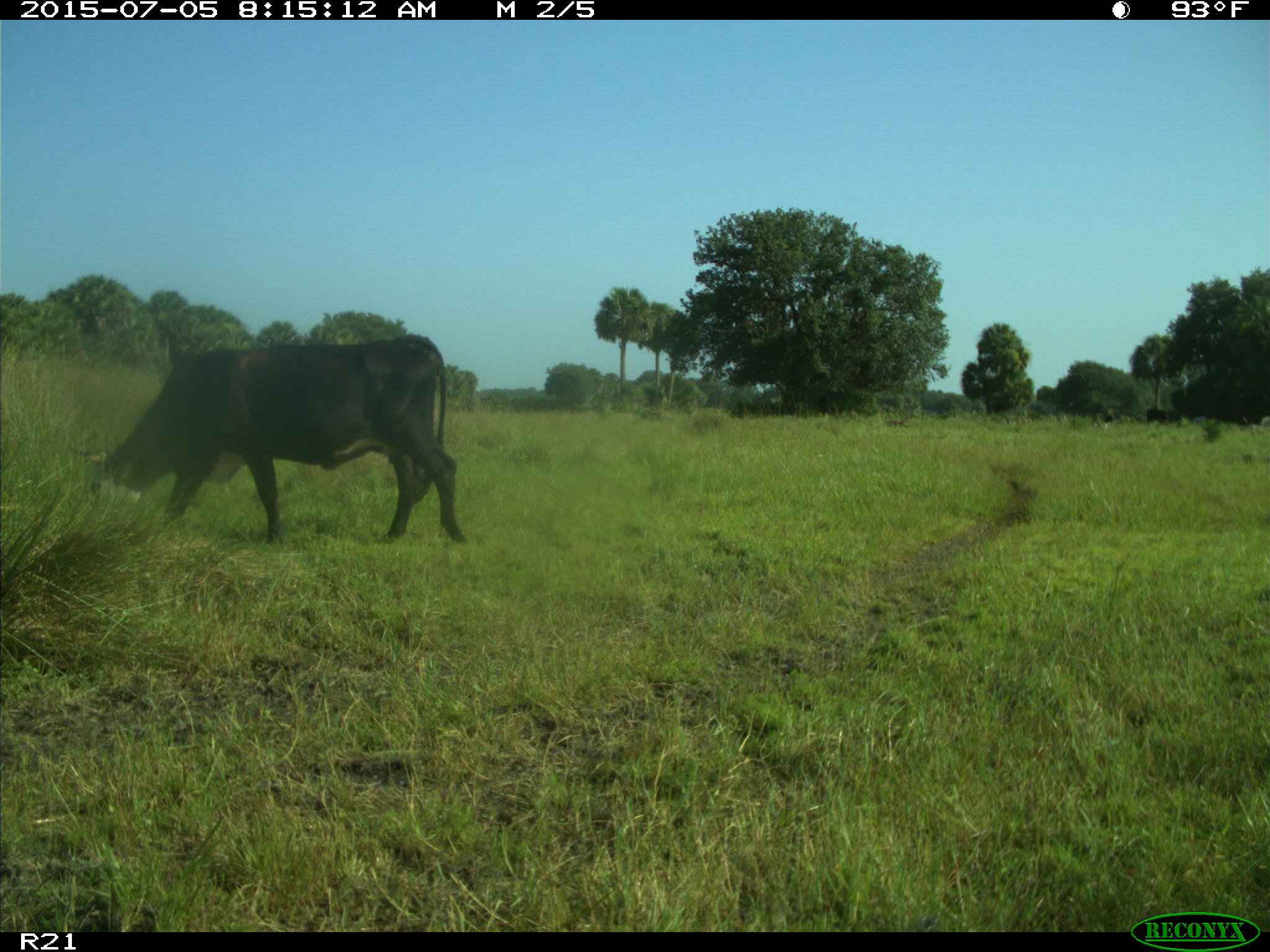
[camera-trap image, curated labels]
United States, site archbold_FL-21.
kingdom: Animalia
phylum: Chordata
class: Mammalia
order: Artiodactyla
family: Bovidae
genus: Bos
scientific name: Bos taurus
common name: domestic cow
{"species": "Bos taurus (domestic cow)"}